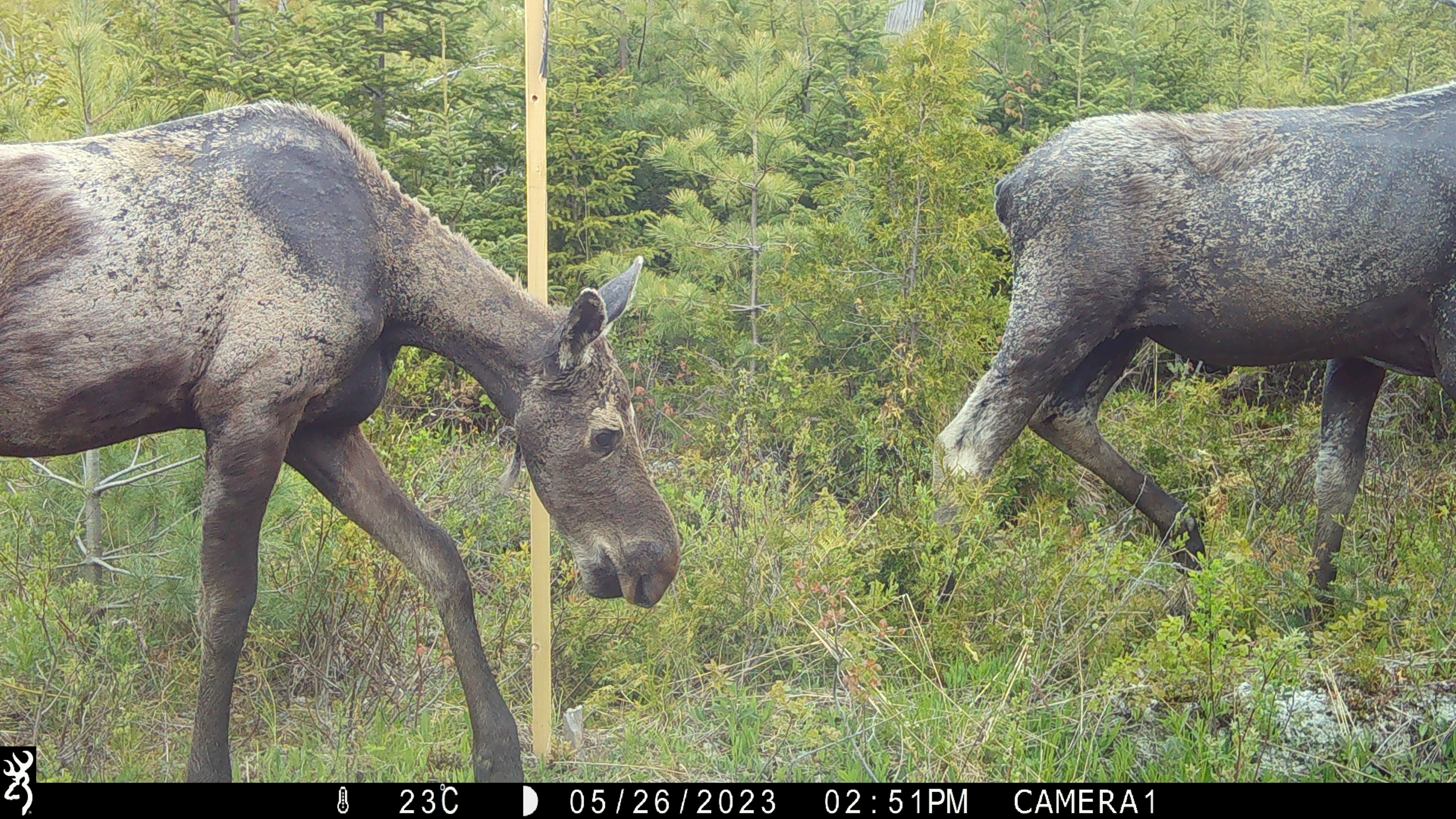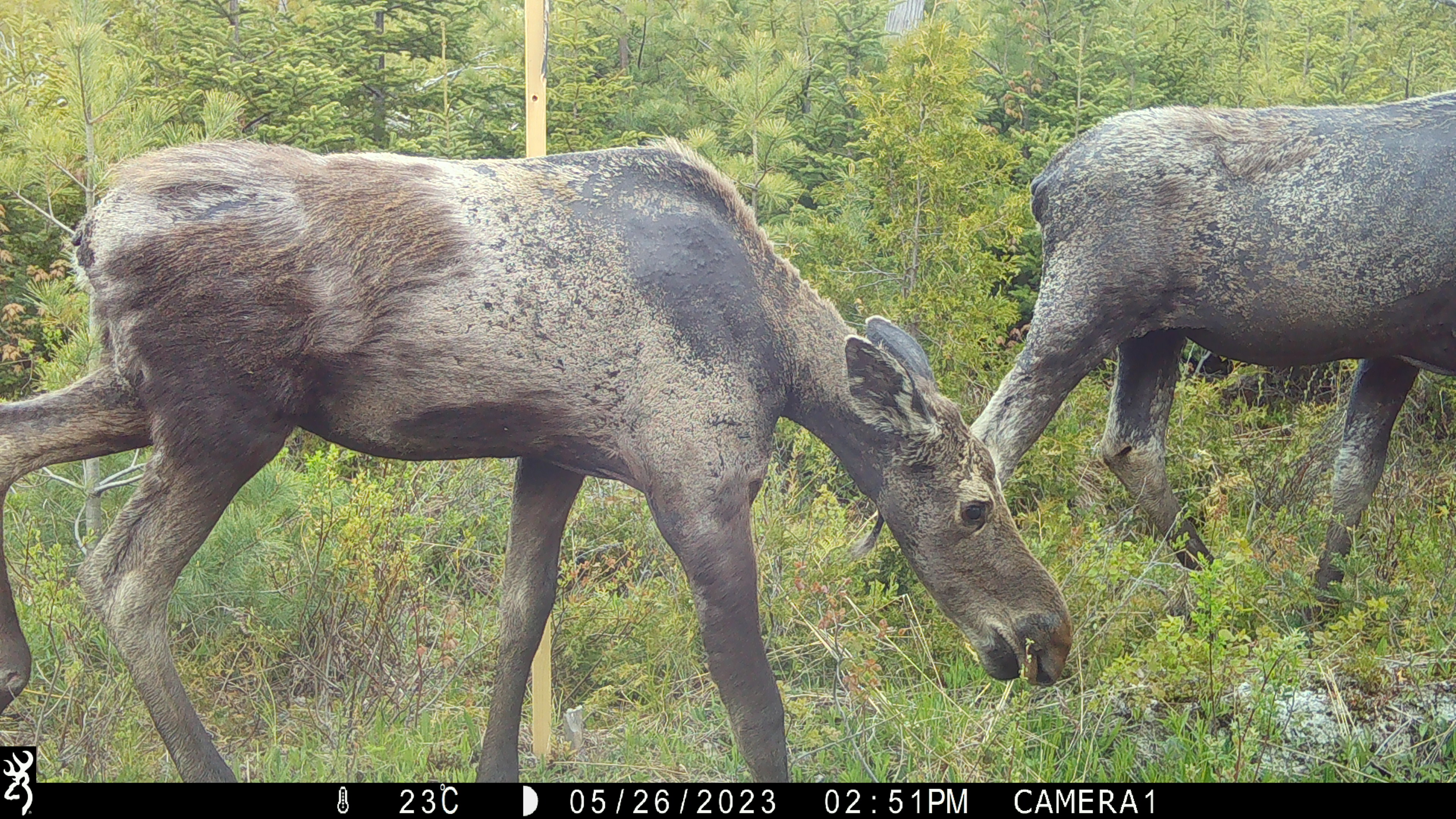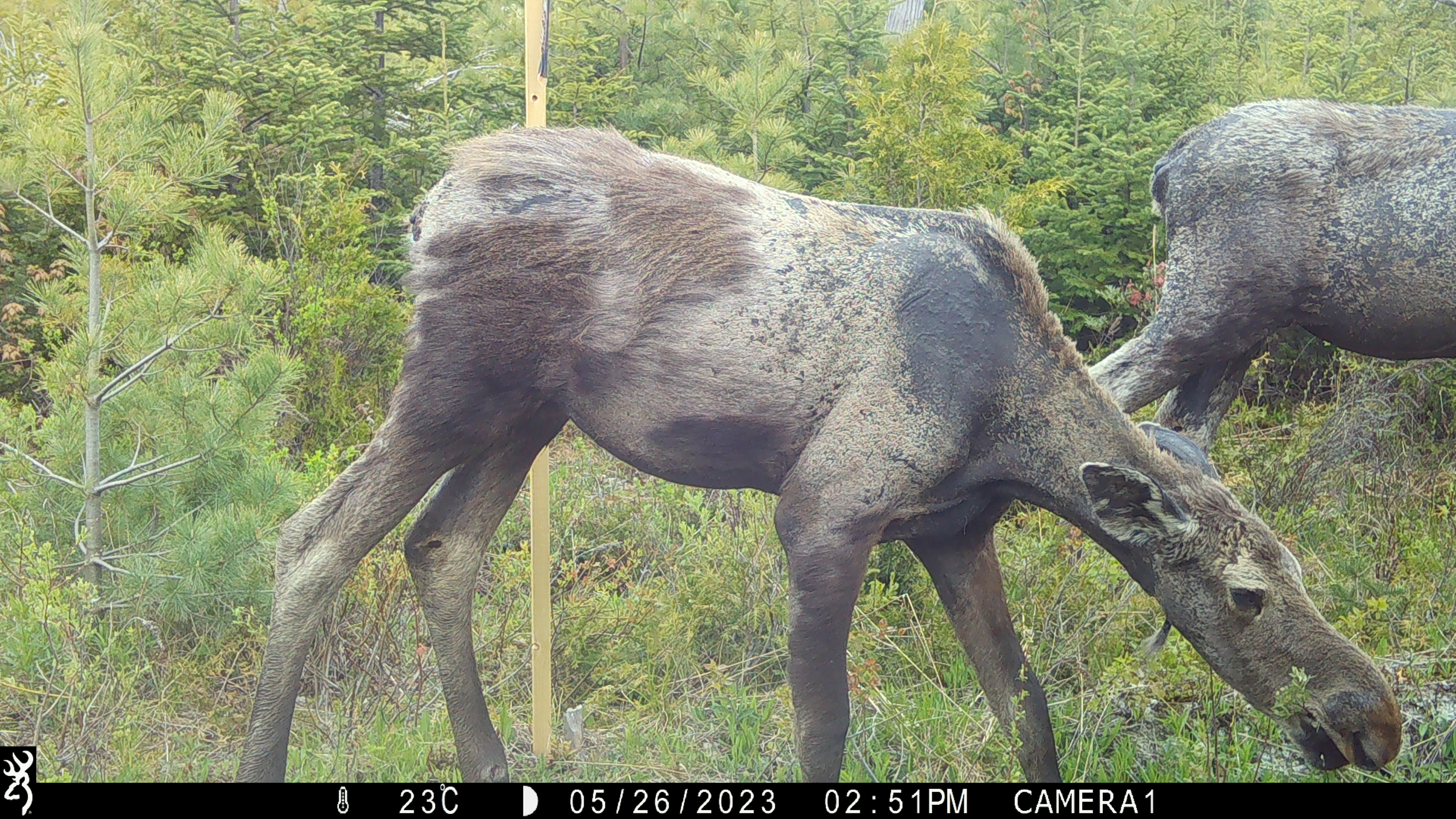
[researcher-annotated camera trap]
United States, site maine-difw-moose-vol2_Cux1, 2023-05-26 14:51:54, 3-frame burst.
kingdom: Animalia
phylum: Chordata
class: Mammalia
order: Artiodactyla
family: Cervidae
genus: Alces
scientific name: Alces alces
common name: moose